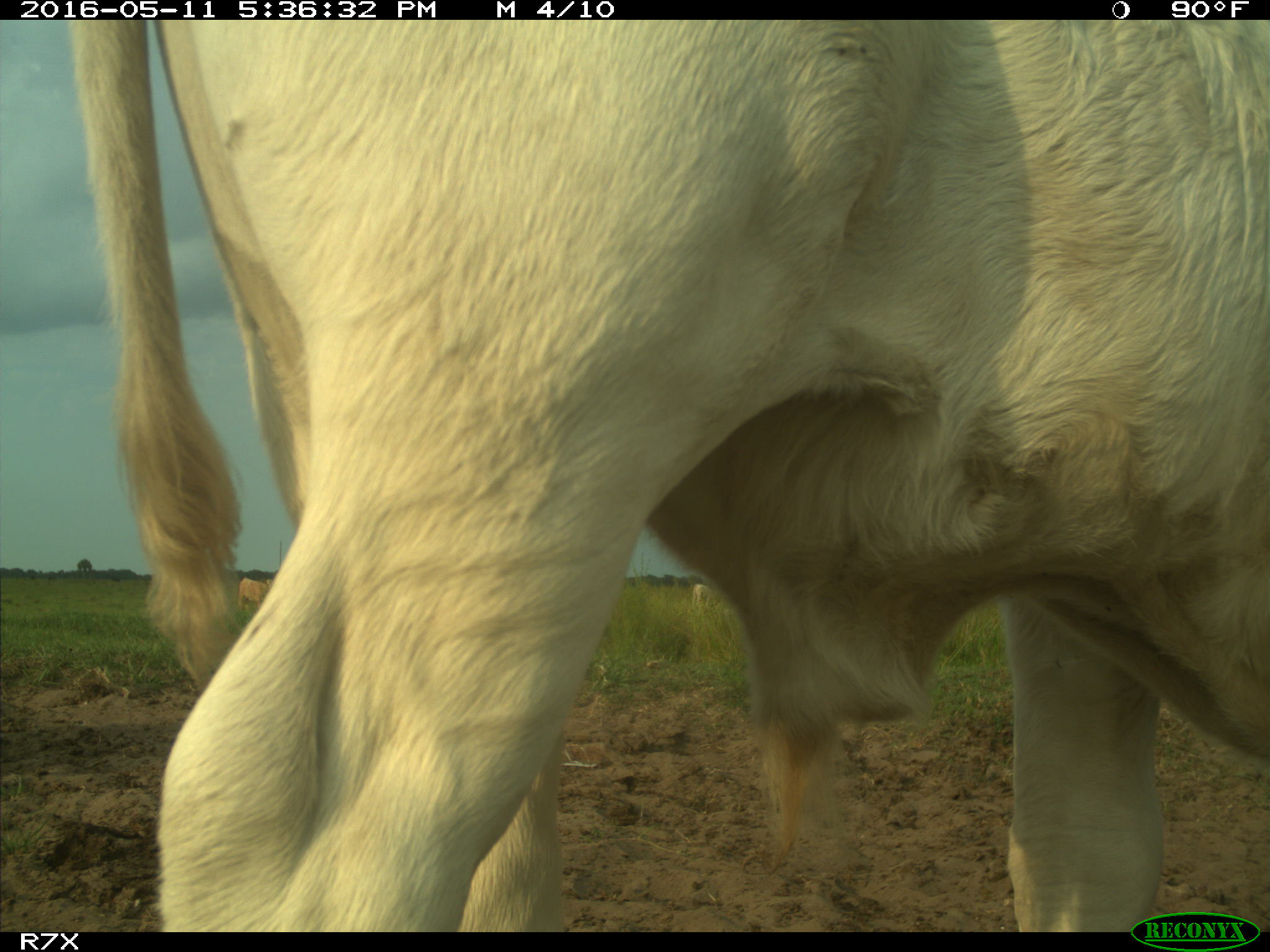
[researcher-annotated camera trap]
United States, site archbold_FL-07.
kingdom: Animalia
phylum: Chordata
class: Mammalia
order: Artiodactyla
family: Bovidae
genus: Bos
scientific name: Bos taurus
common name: domestic cow